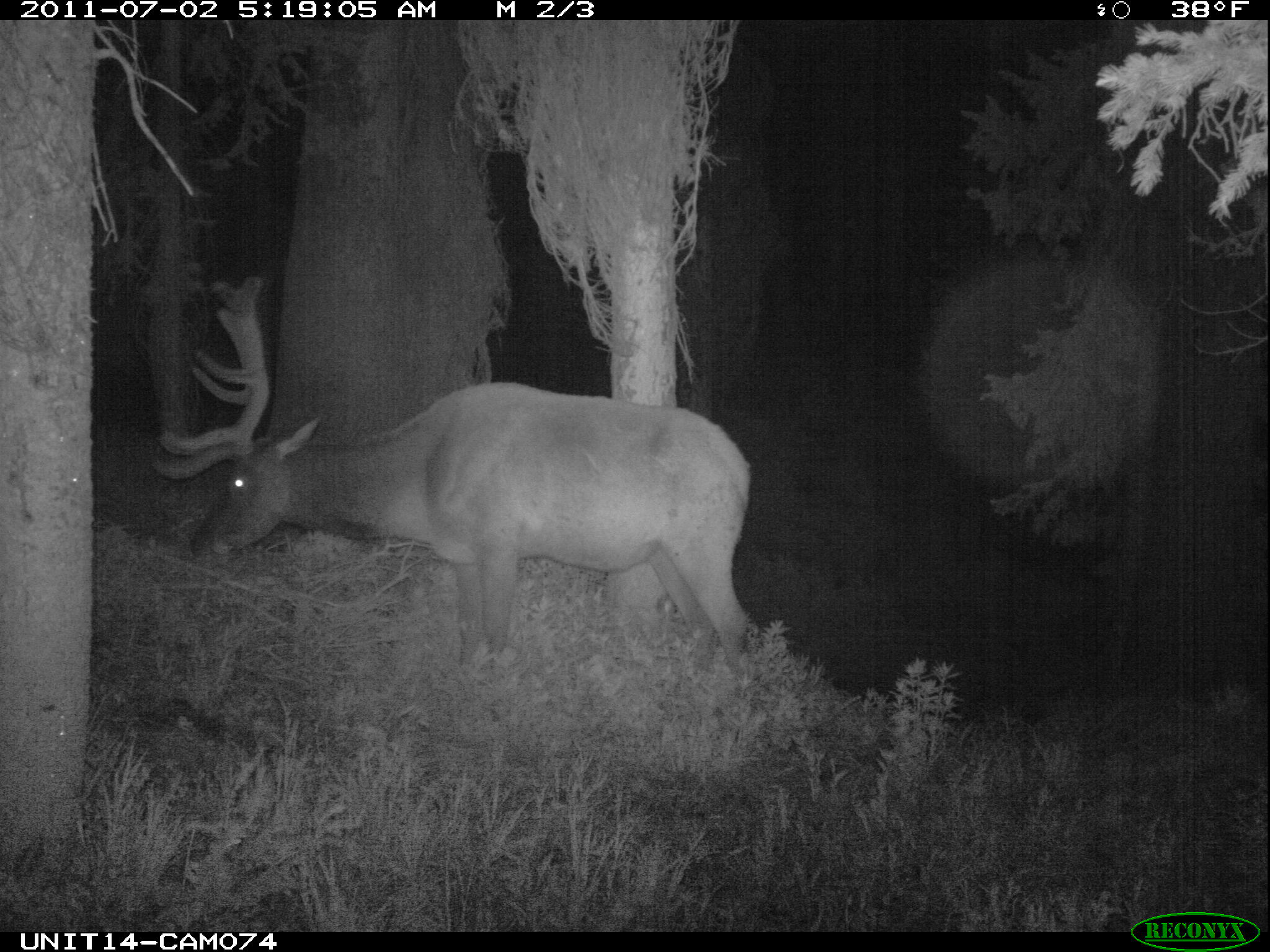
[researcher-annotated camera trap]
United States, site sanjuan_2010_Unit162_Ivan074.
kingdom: Animalia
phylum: Chordata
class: Mammalia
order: Artiodactyla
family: Cervidae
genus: Cervus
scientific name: Cervus elaphus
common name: red deer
Cervus elaphus (red deer).